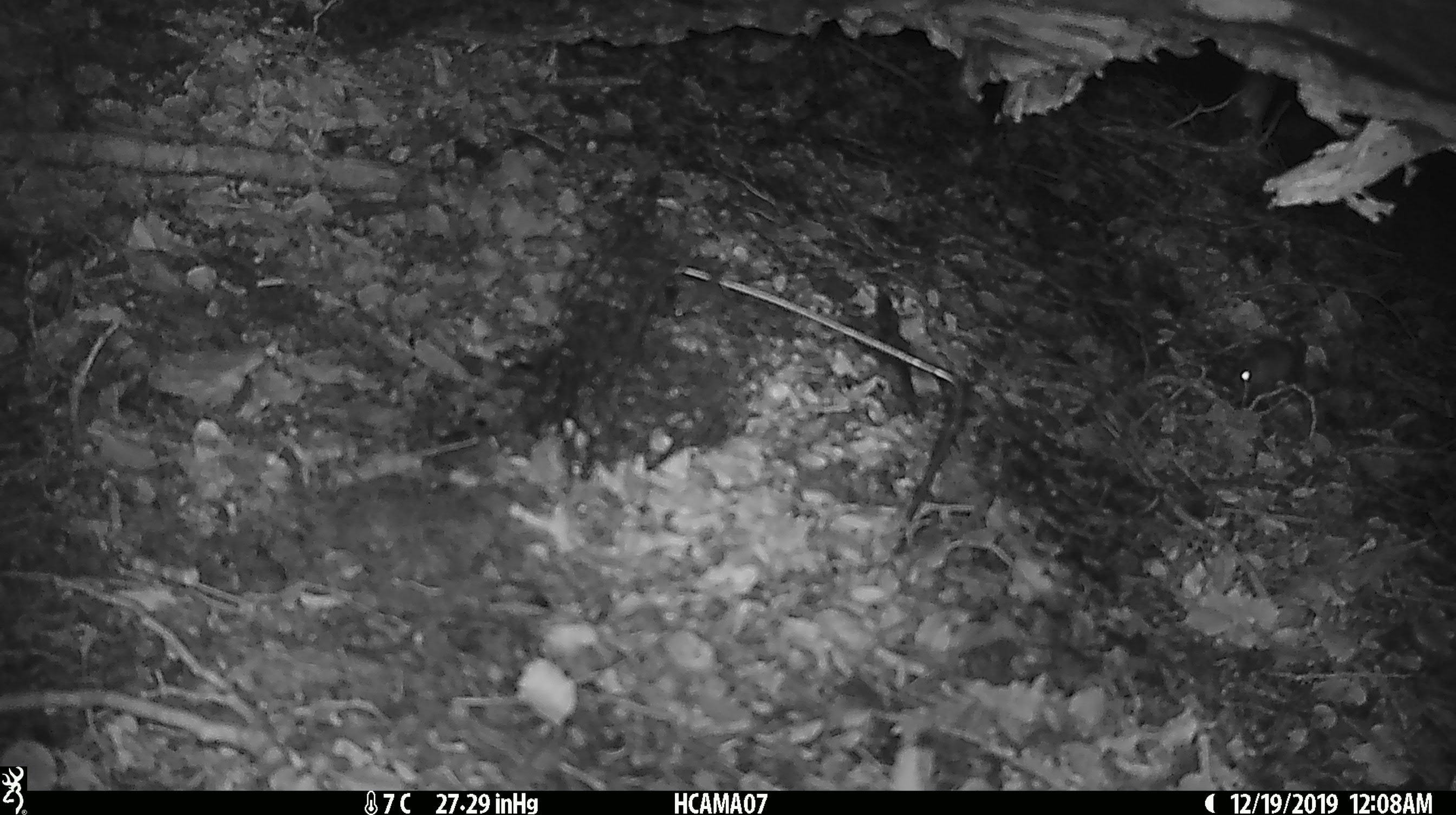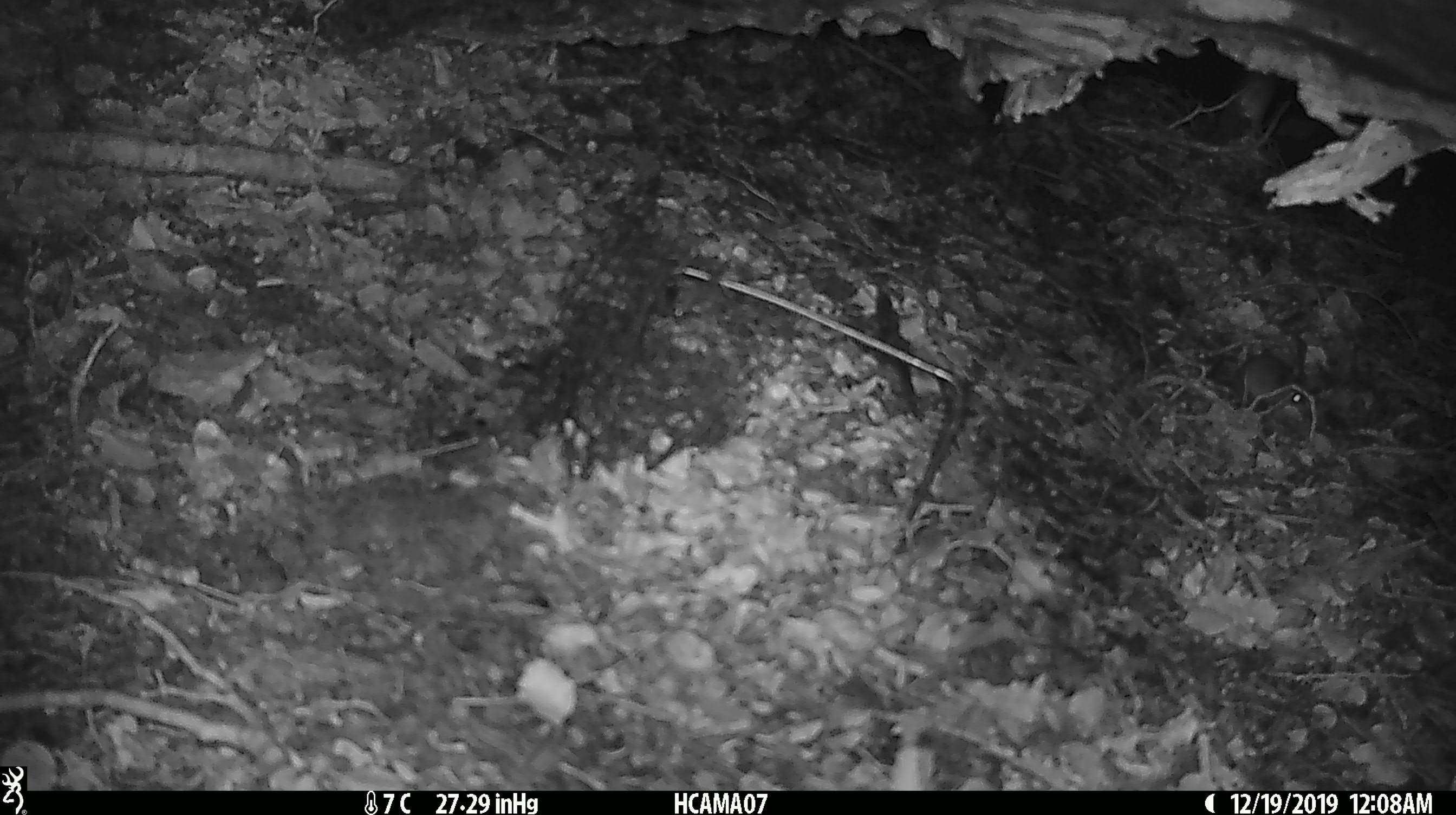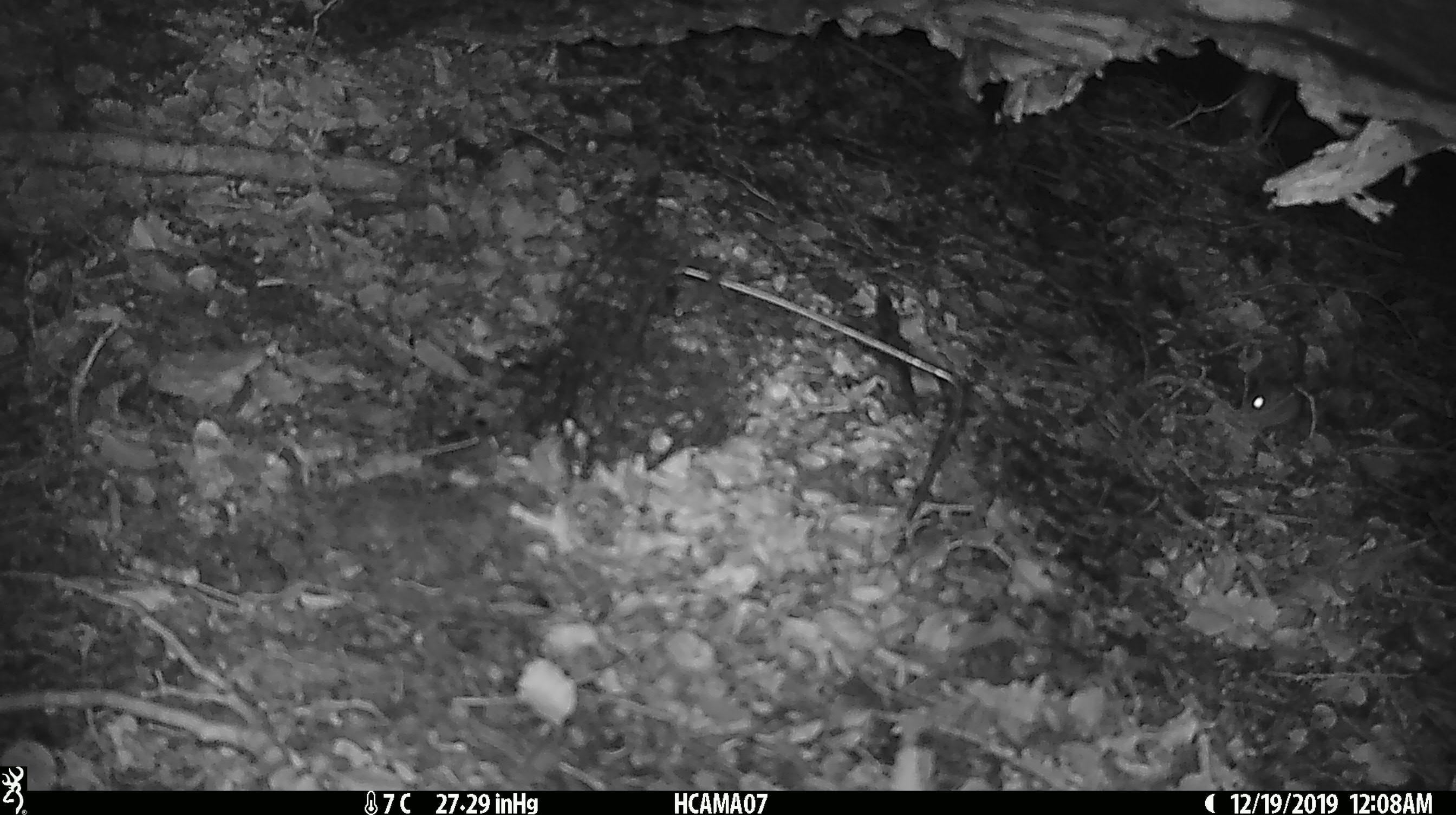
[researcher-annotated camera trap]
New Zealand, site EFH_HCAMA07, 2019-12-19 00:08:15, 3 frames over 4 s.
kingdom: Animalia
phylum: Chordata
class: Mammalia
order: Rodentia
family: Muridae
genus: Mus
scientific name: Mus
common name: mouse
Mouse (Mus).